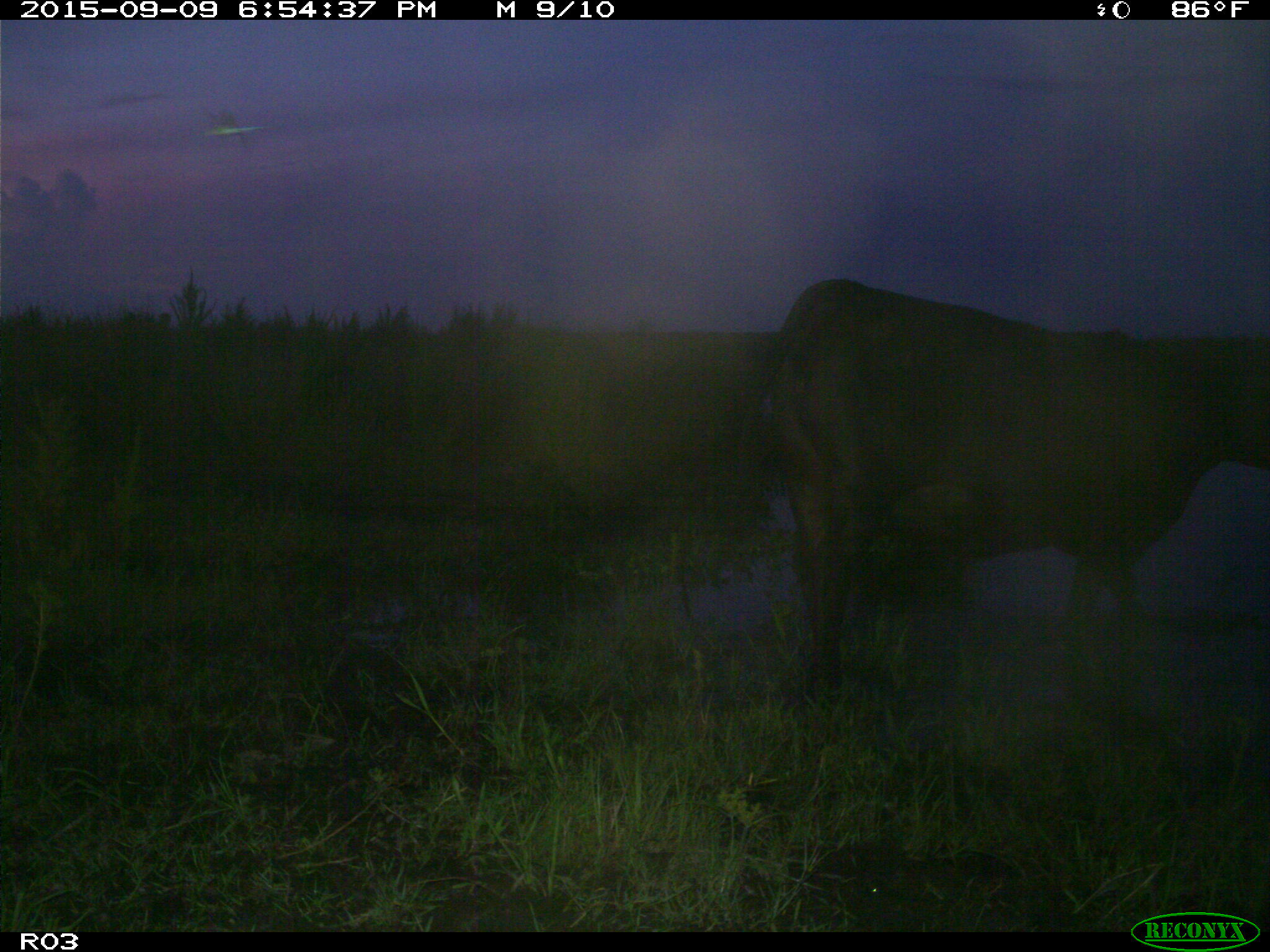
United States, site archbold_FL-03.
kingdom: Animalia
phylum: Chordata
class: Mammalia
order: Artiodactyla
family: Bovidae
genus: Bos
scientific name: Bos taurus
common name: domestic cow